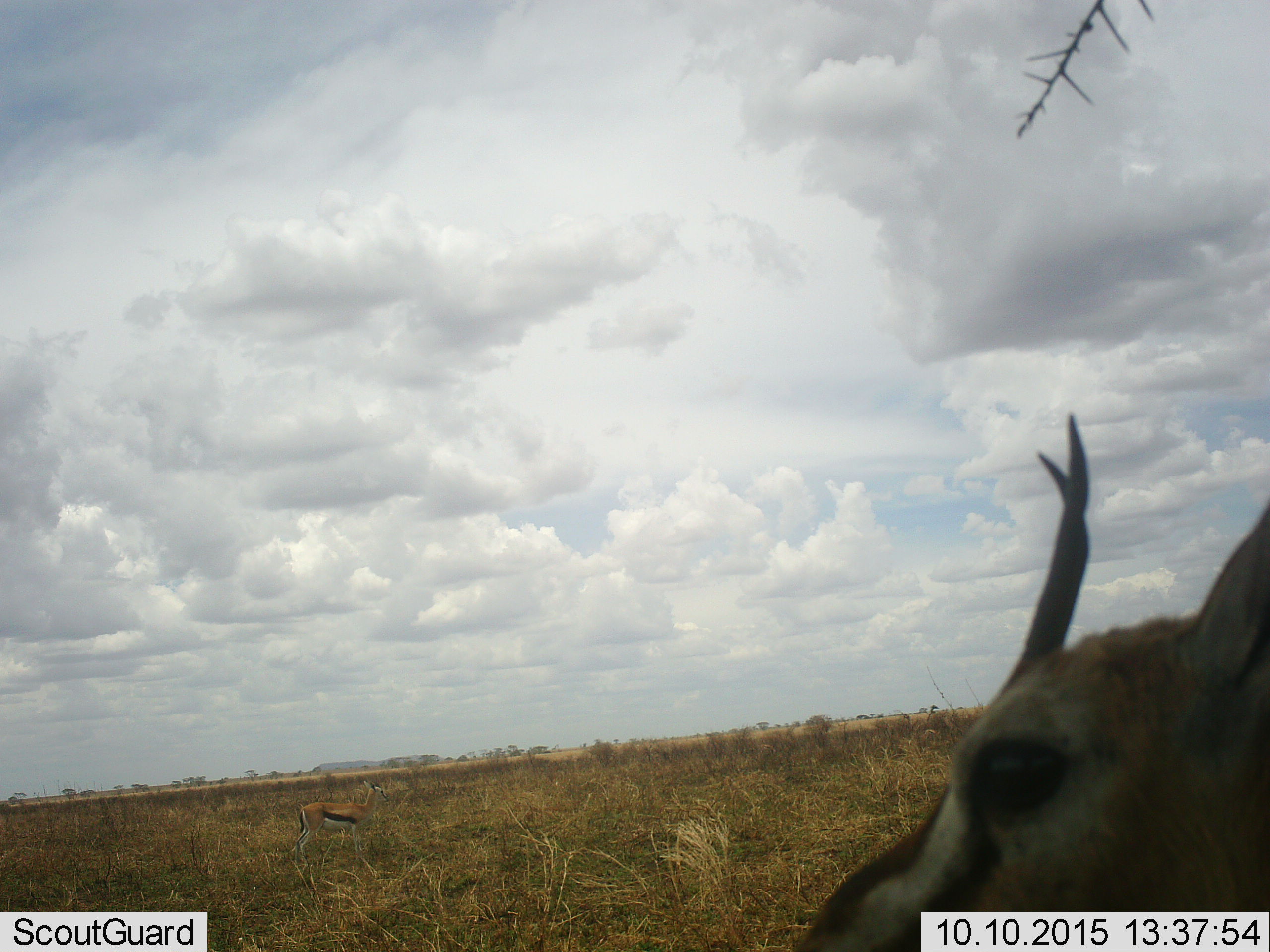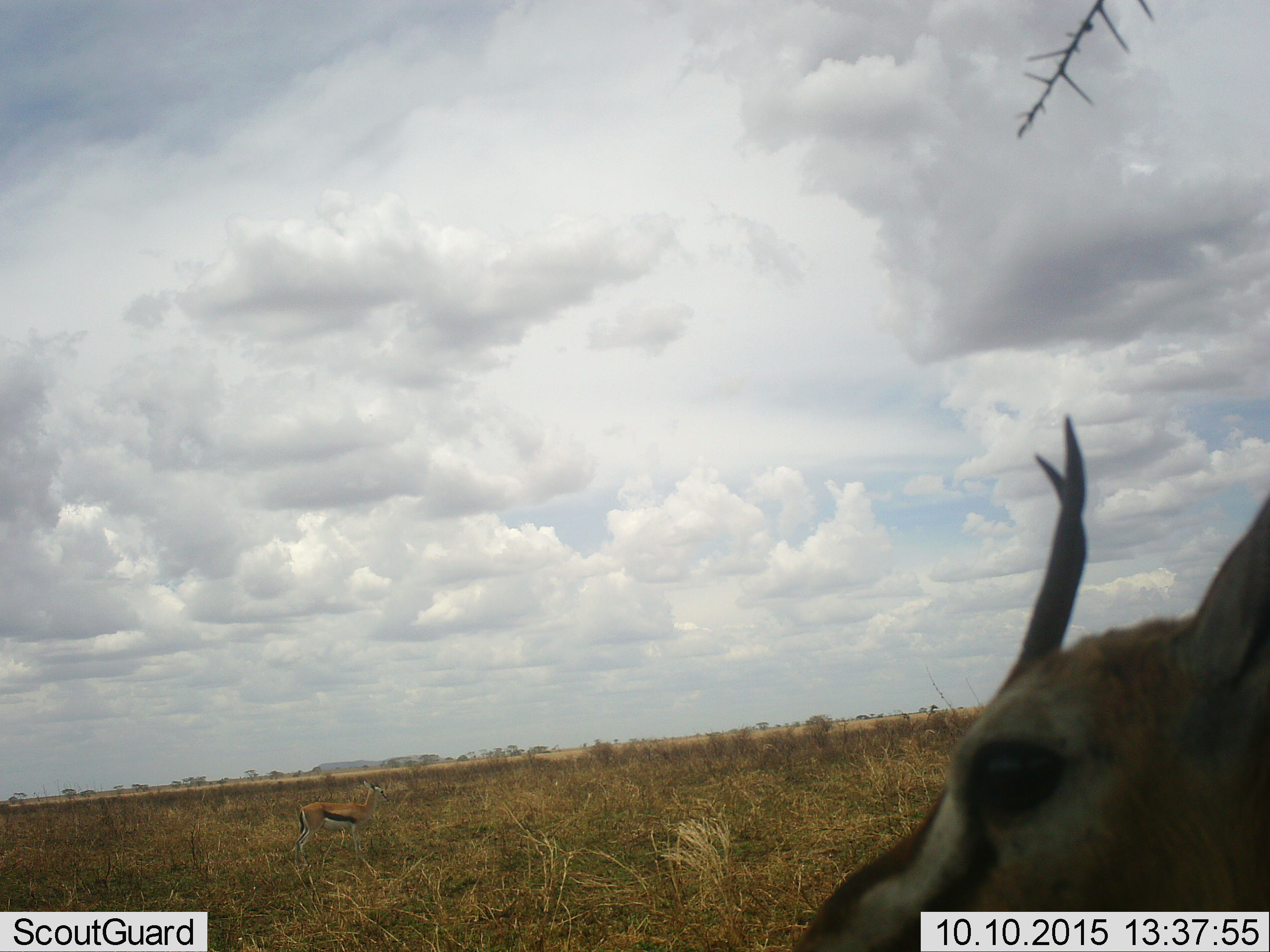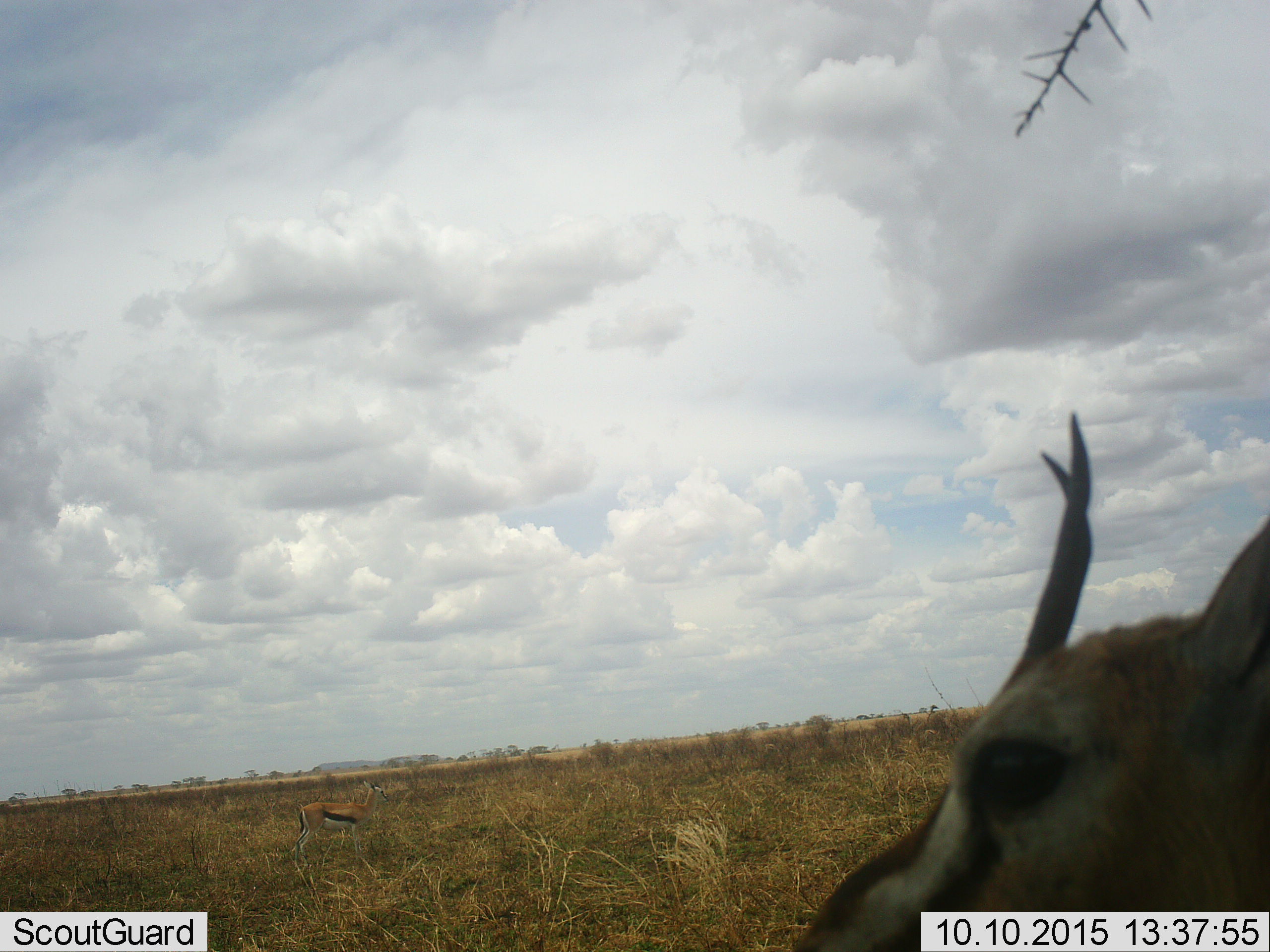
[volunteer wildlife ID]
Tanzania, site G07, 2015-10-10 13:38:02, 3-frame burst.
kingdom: Animalia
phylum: Chordata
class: Mammalia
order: Artiodactyla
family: Bovidae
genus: Eudorcas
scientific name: Eudorcas thomsonii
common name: thomson's gazelle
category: gazellethomsons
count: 2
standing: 100%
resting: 0%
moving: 0%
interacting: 0%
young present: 14%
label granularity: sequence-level